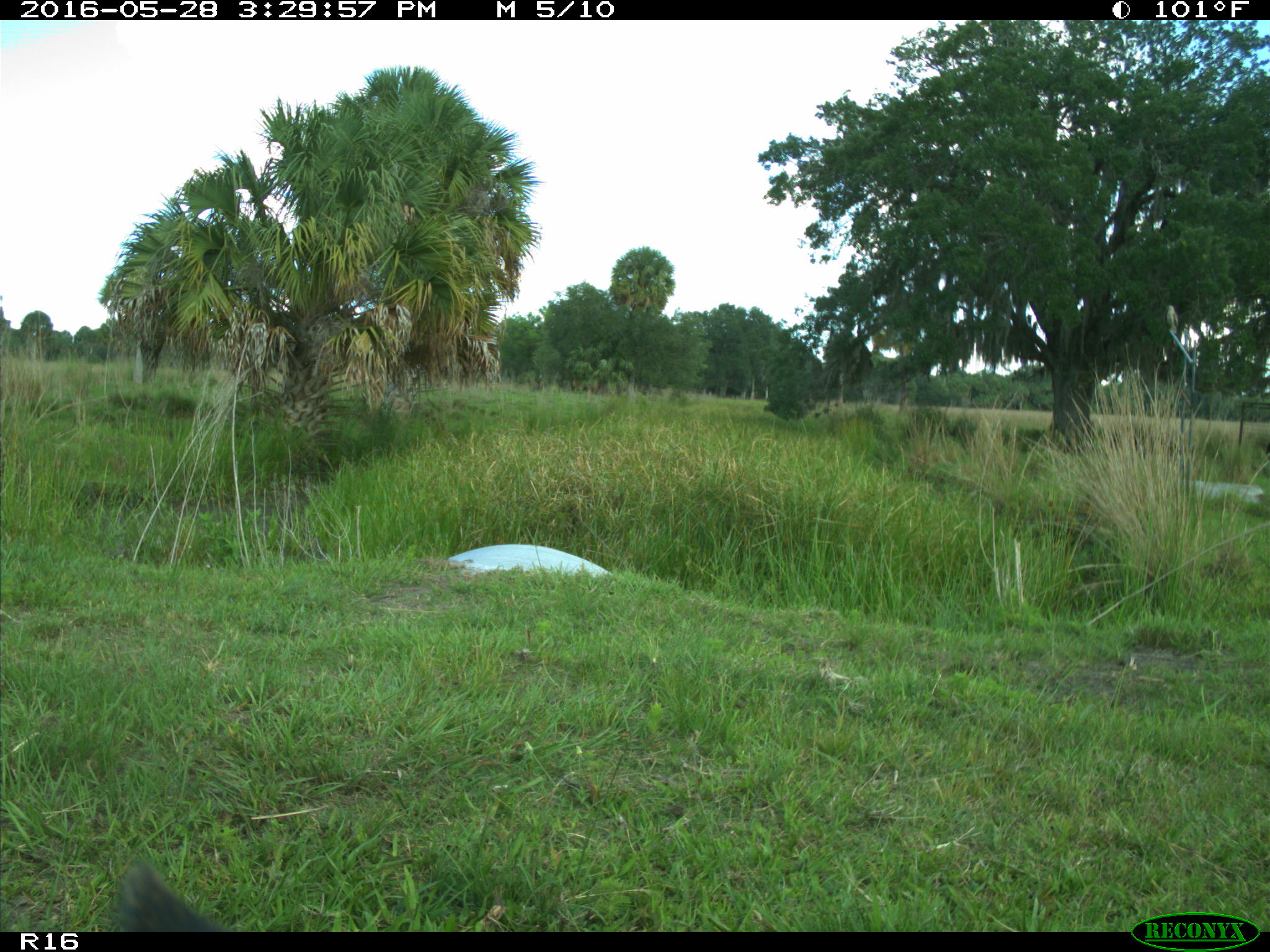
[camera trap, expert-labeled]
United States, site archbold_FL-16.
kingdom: Animalia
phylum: Chordata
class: Mammalia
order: Artiodactyla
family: Bovidae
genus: Bos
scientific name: Bos taurus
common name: domestic cow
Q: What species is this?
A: Bos taurus (domestic cow).